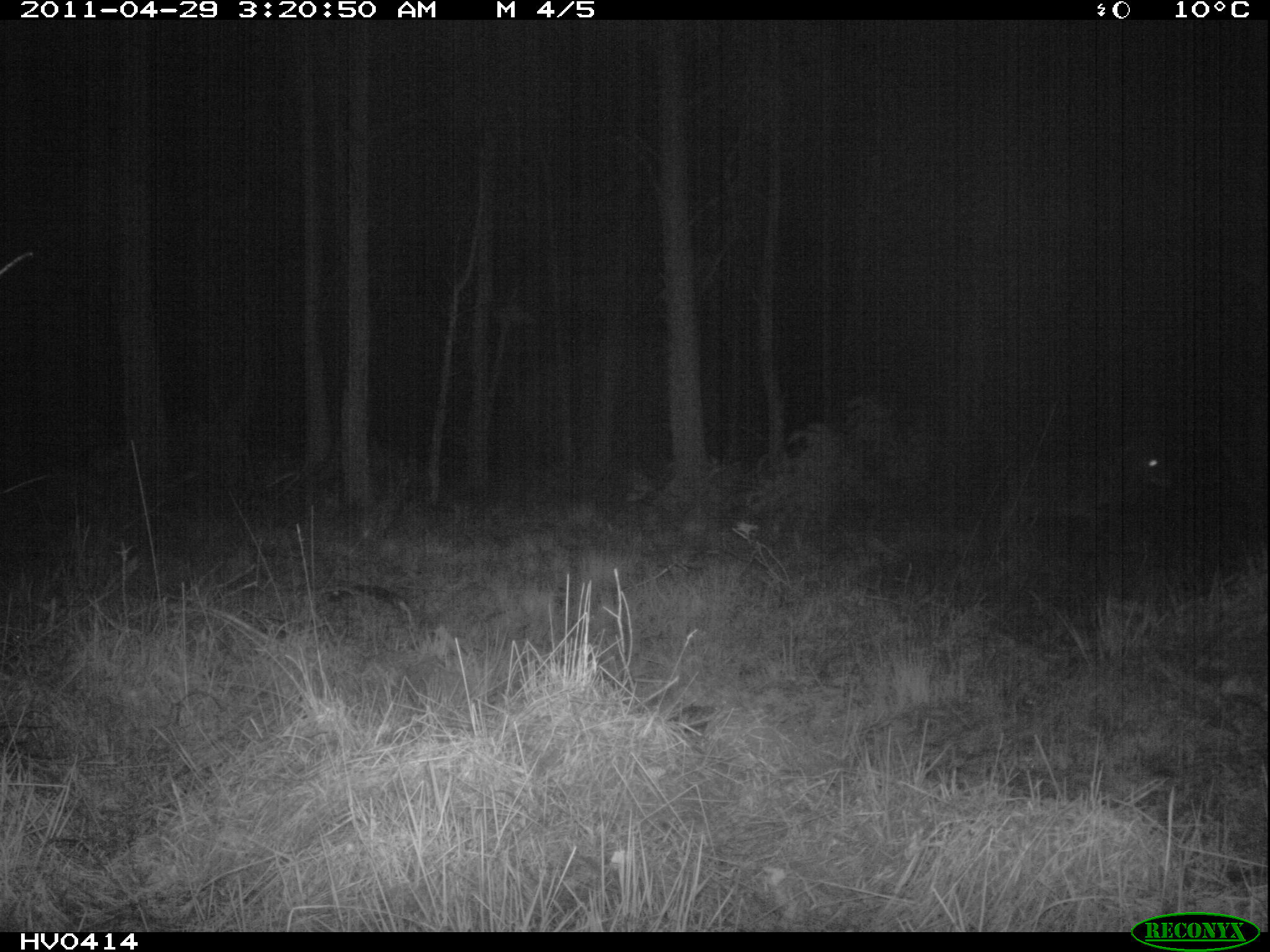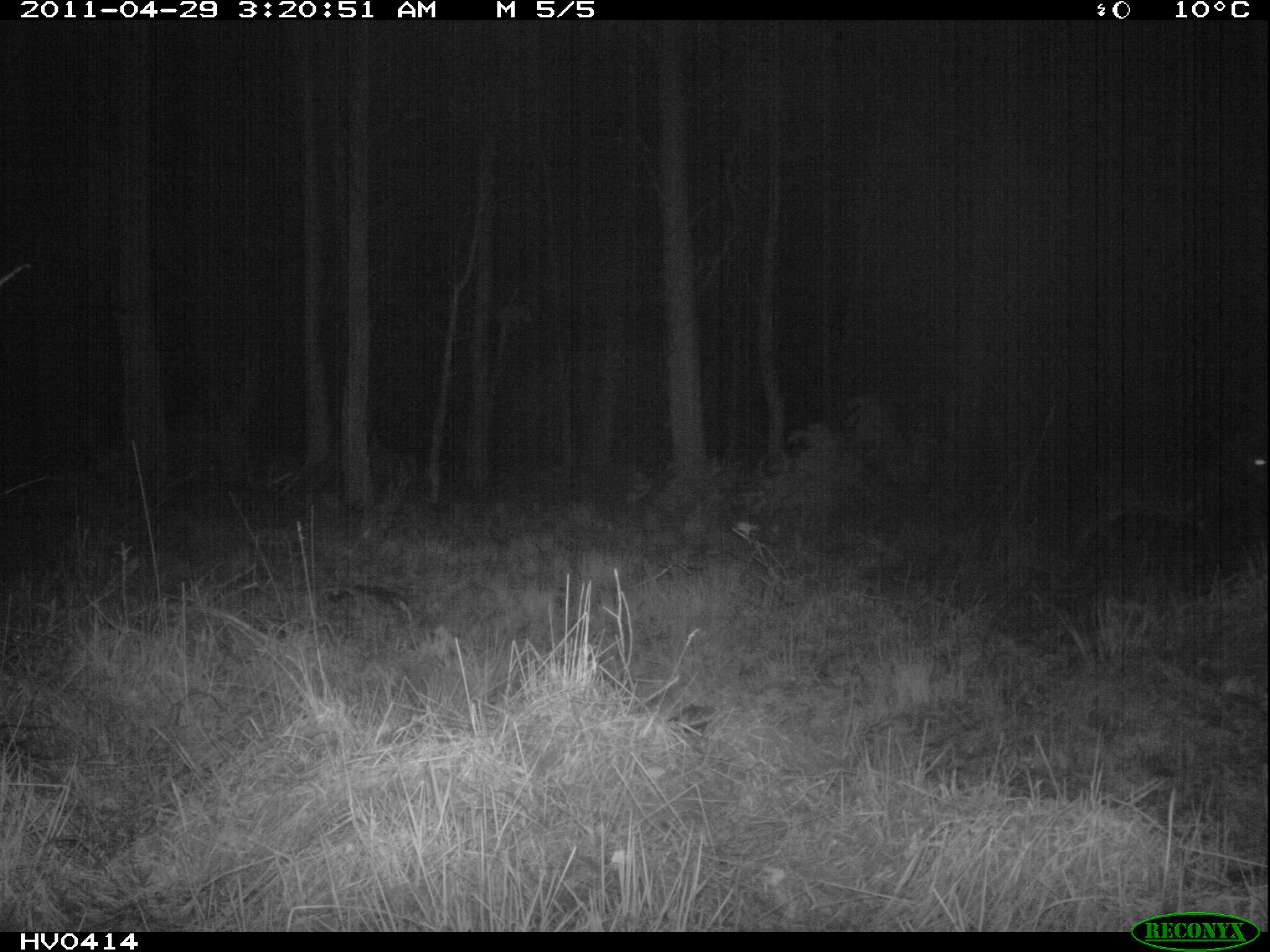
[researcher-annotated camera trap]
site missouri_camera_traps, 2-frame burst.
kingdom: Animalia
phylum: Chordata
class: Mammalia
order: Artiodactyla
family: Bovidae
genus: Ovis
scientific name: Ovis ammon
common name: mouflon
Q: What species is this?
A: Mouflon (Ovis ammon).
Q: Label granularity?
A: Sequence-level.